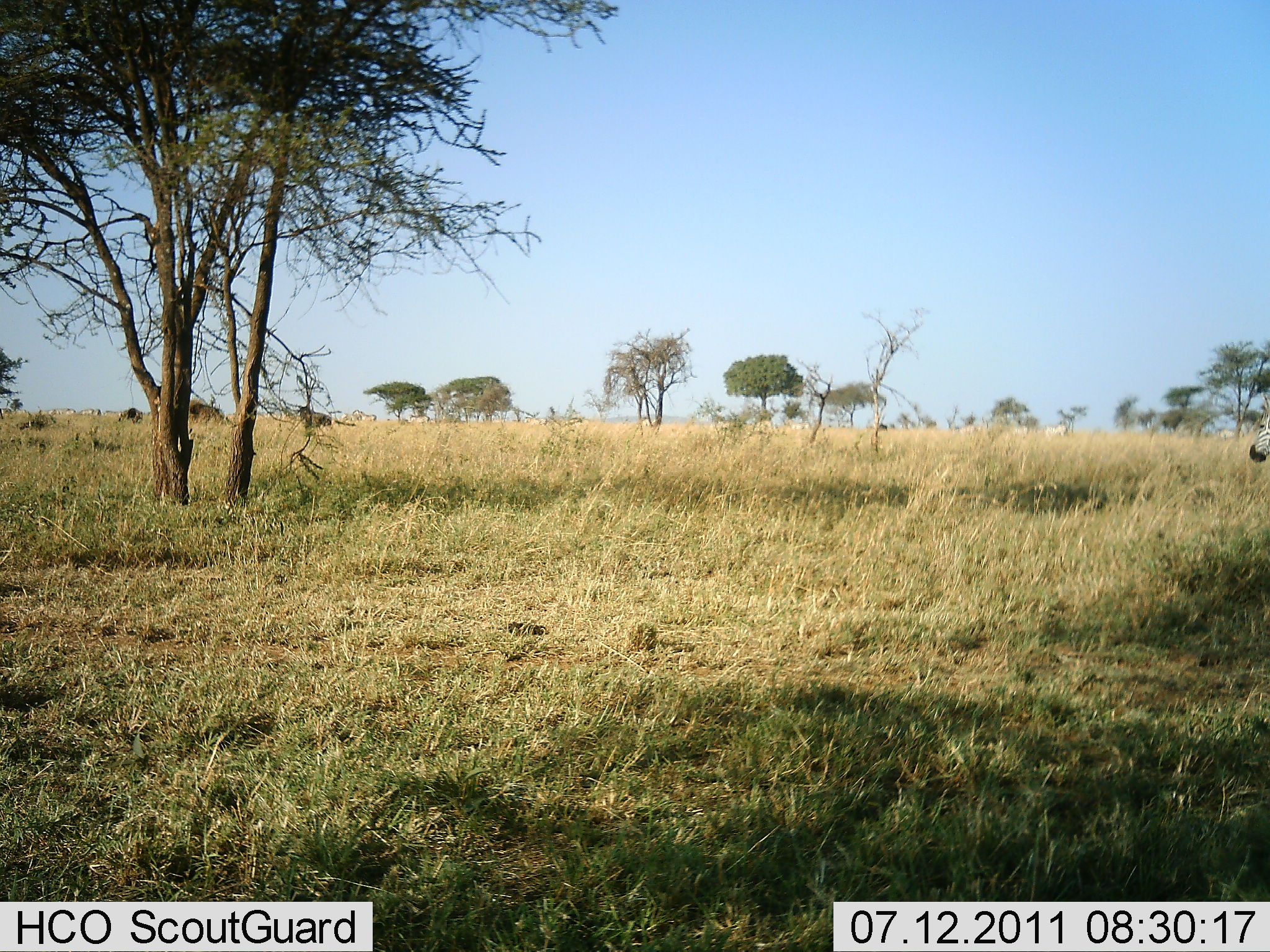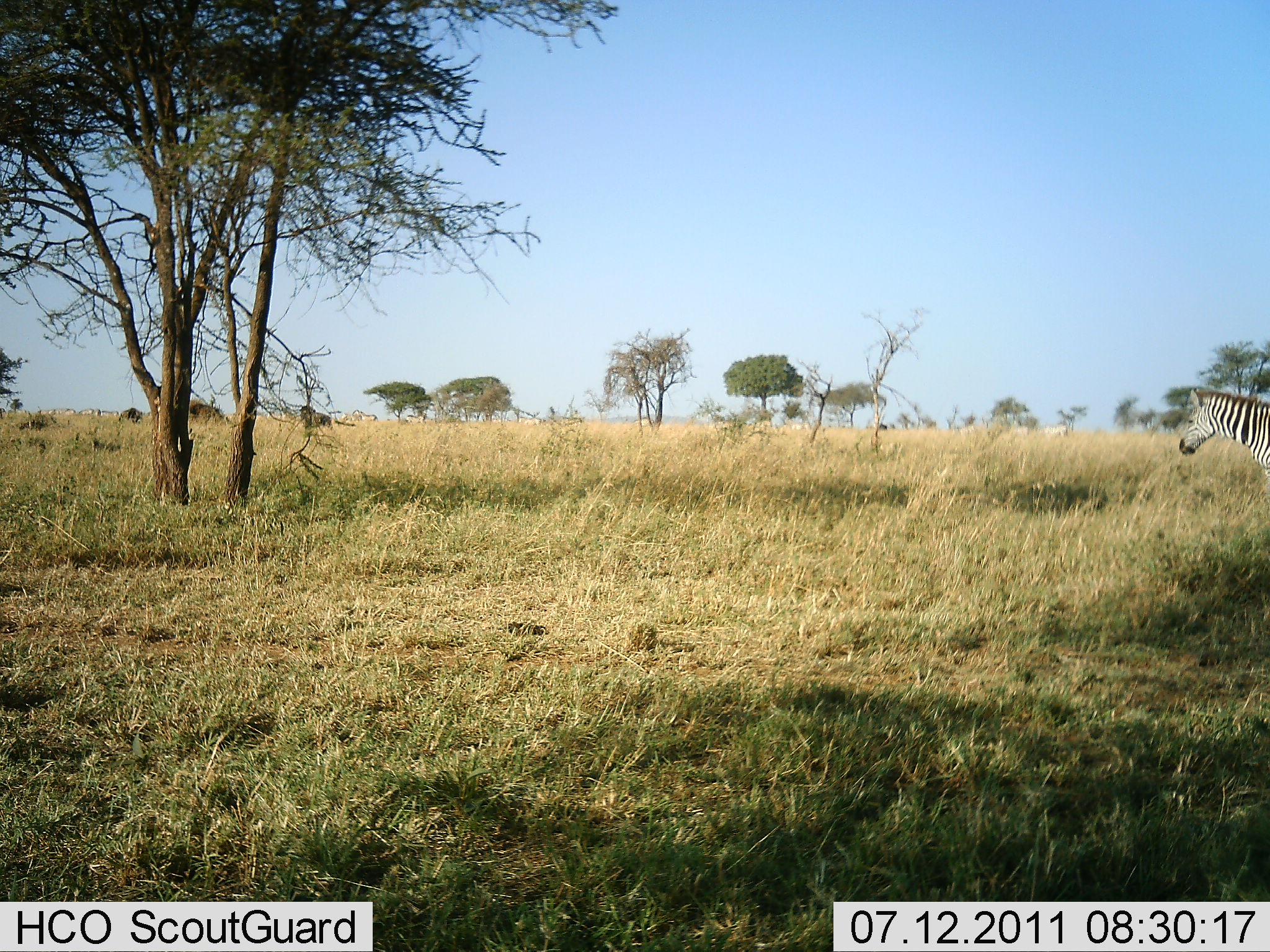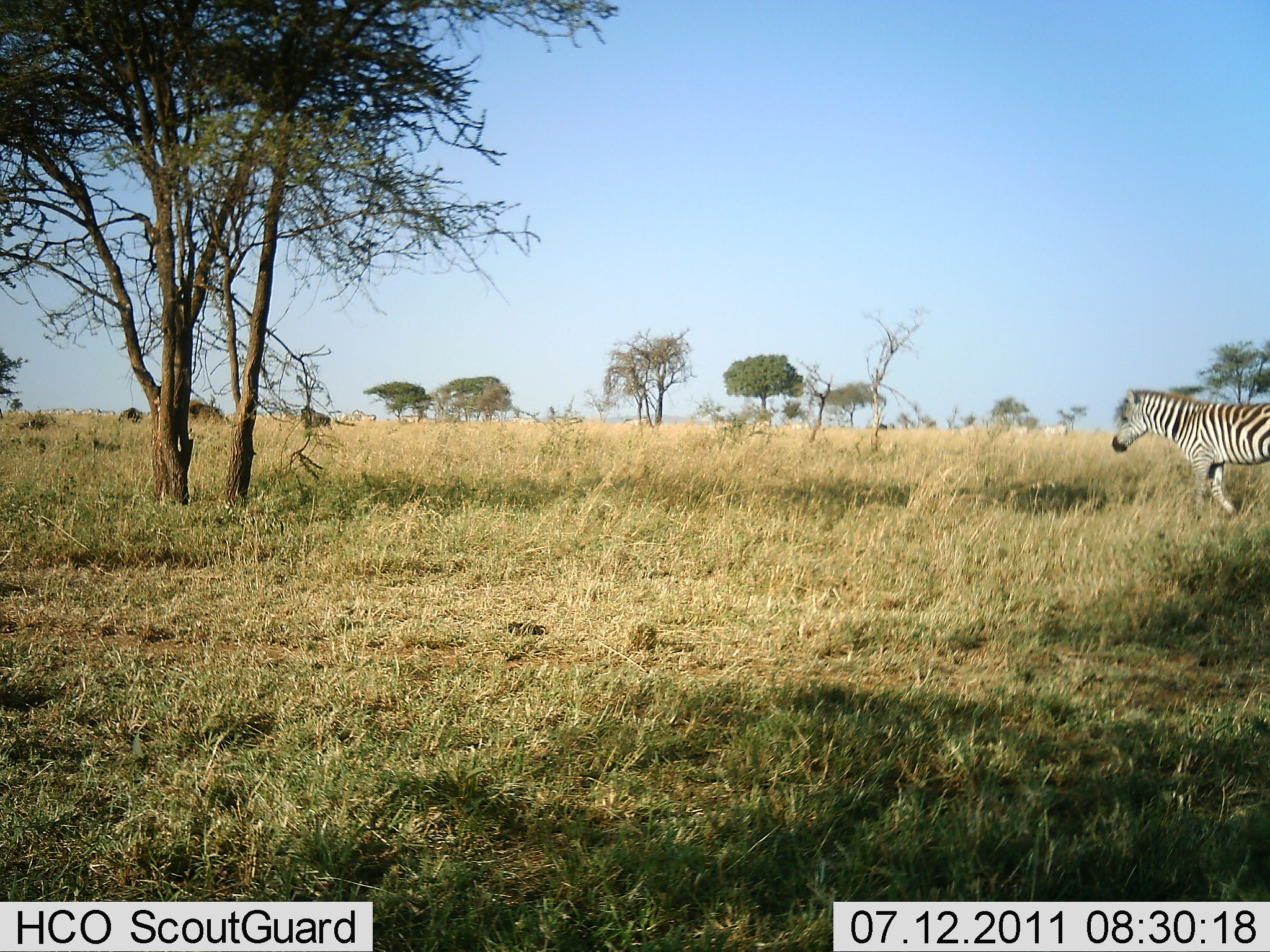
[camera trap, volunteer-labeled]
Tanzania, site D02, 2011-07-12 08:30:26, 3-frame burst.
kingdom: Animalia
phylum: Chordata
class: Mammalia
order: Perissodactyla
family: Equidae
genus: Equus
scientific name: Equus quagga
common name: plains zebra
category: zebra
Zebra (plains zebra) (Equus quagga), count 1. Behavior (volunteer vote fractions): standing 0%, resting 0%, moving 100%, interacting 0%. Young present (vote fraction): 0%. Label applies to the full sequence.